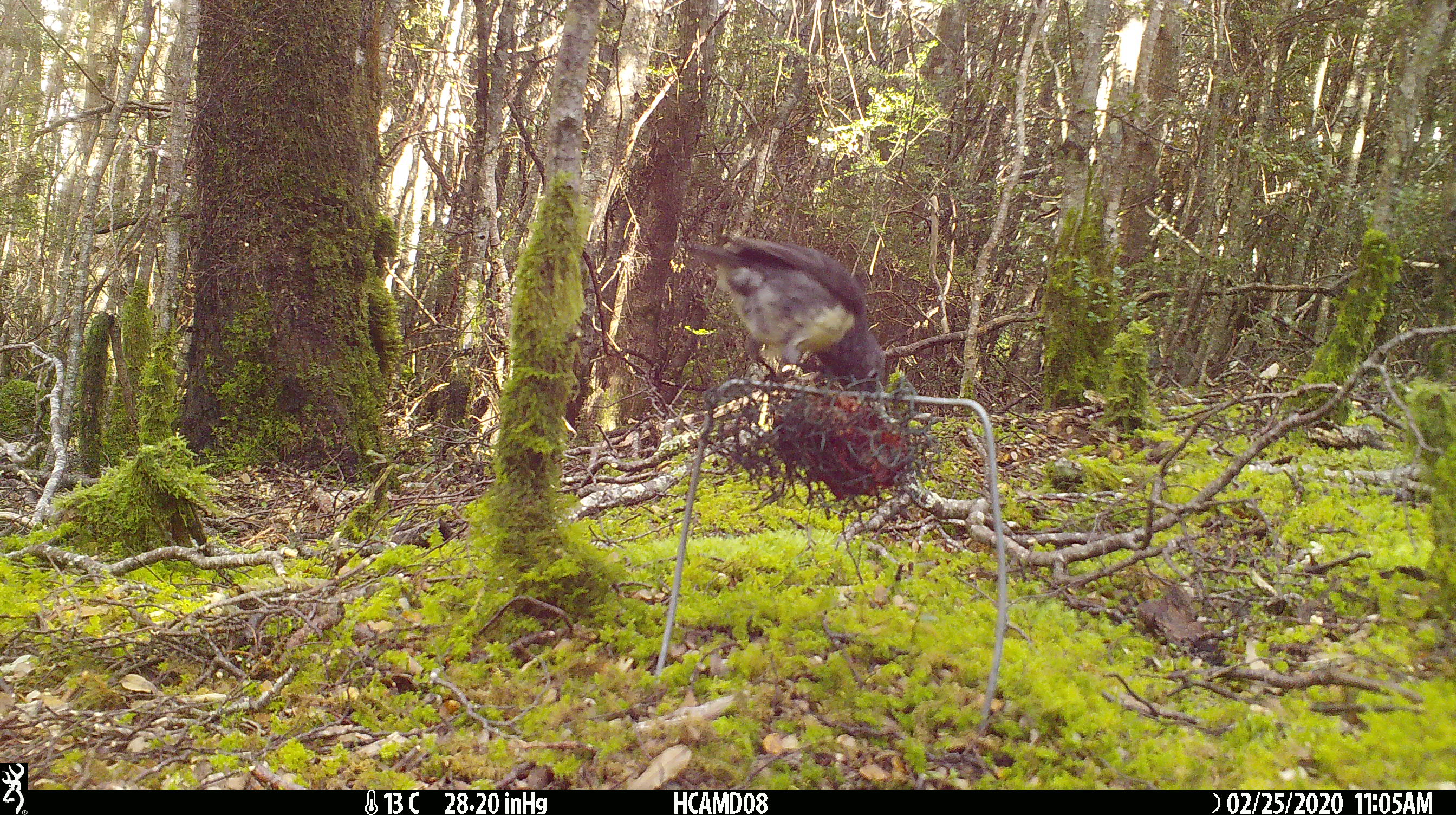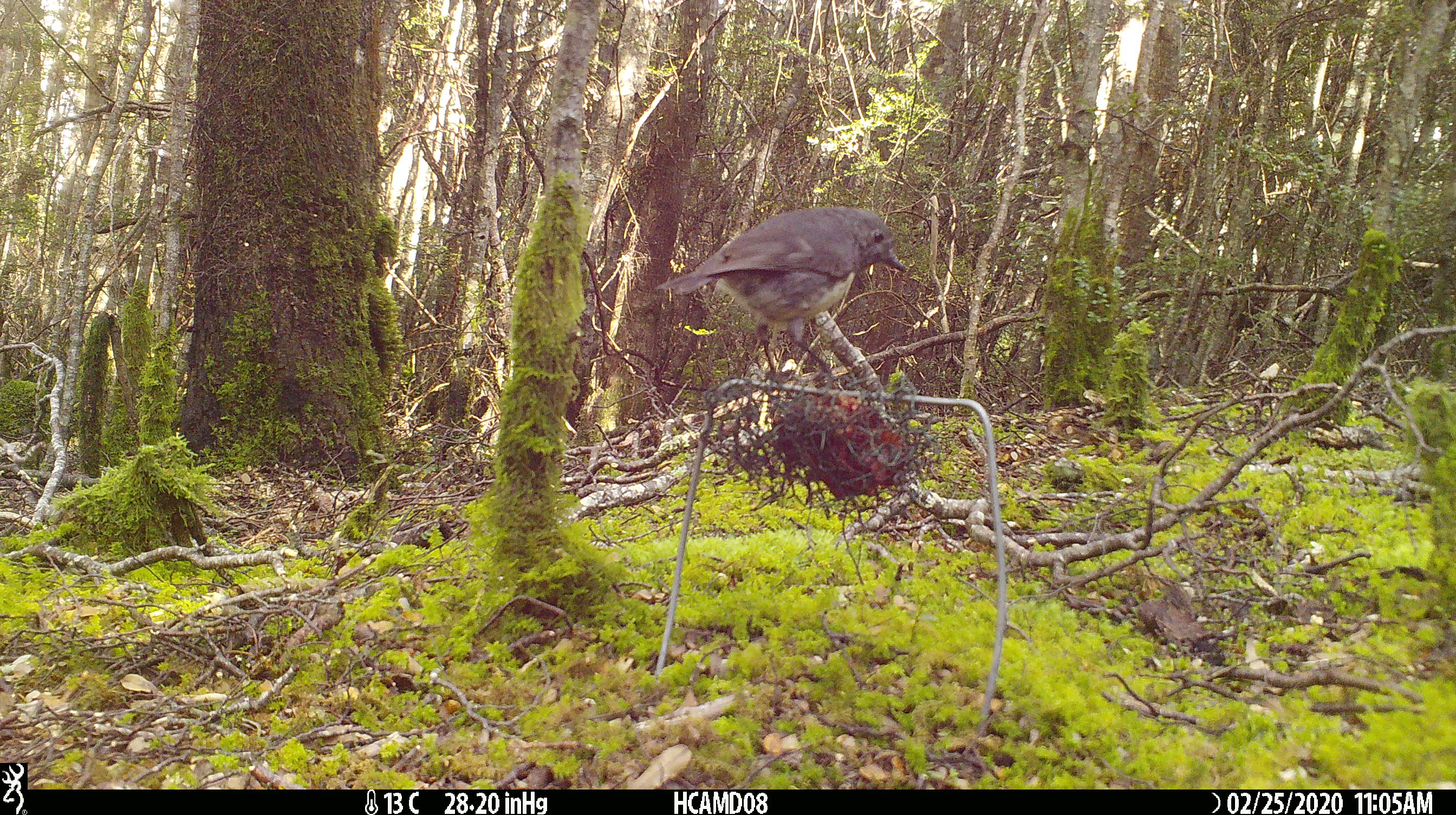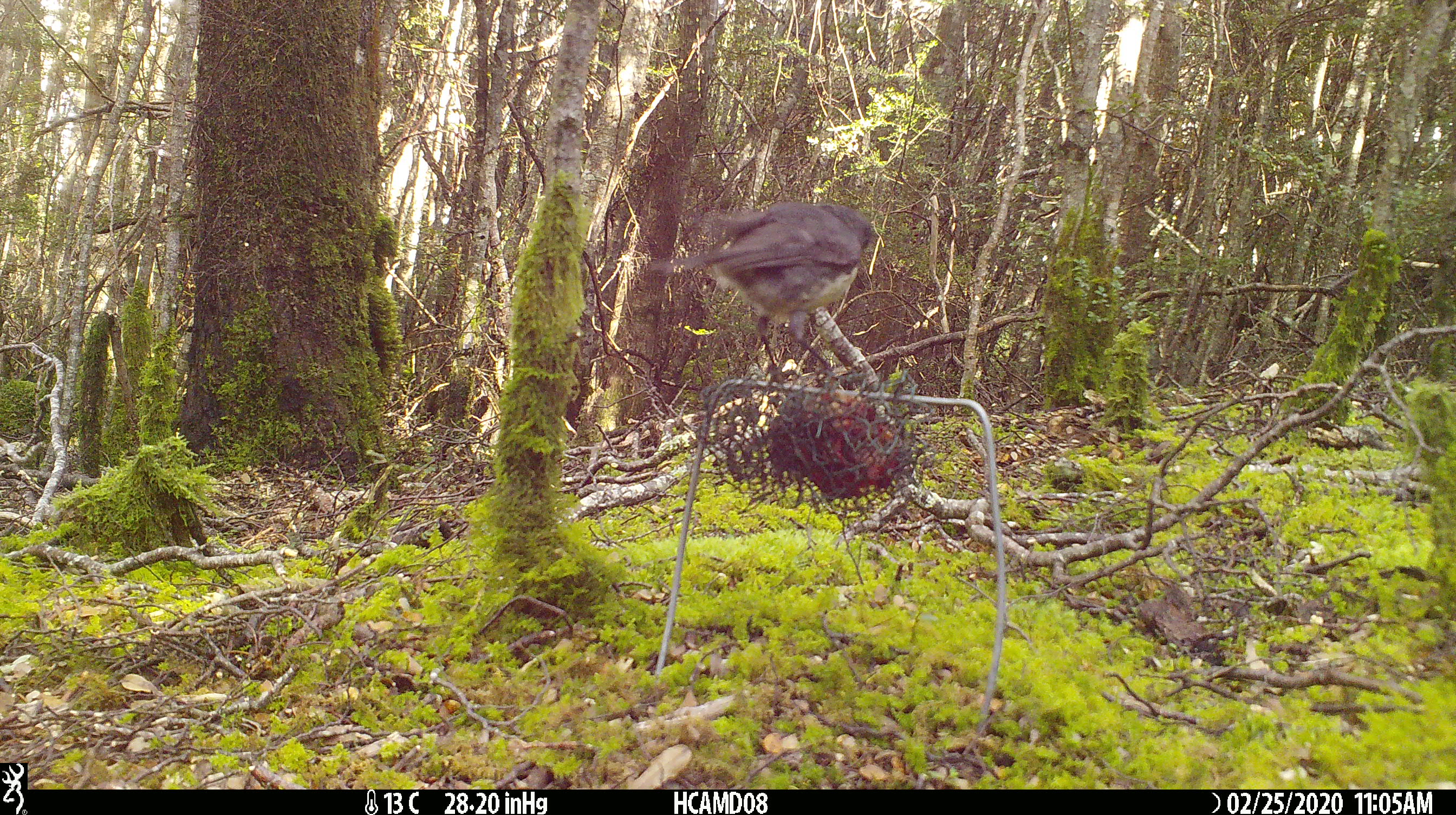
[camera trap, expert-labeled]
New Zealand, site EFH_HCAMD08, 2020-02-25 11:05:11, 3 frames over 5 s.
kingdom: Animalia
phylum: Chordata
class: Aves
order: Passeriformes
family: Petroicidae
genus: Petroica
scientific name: Petroica australis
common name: new zealand robin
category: robin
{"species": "robin (new zealand robin) (Petroica australis)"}